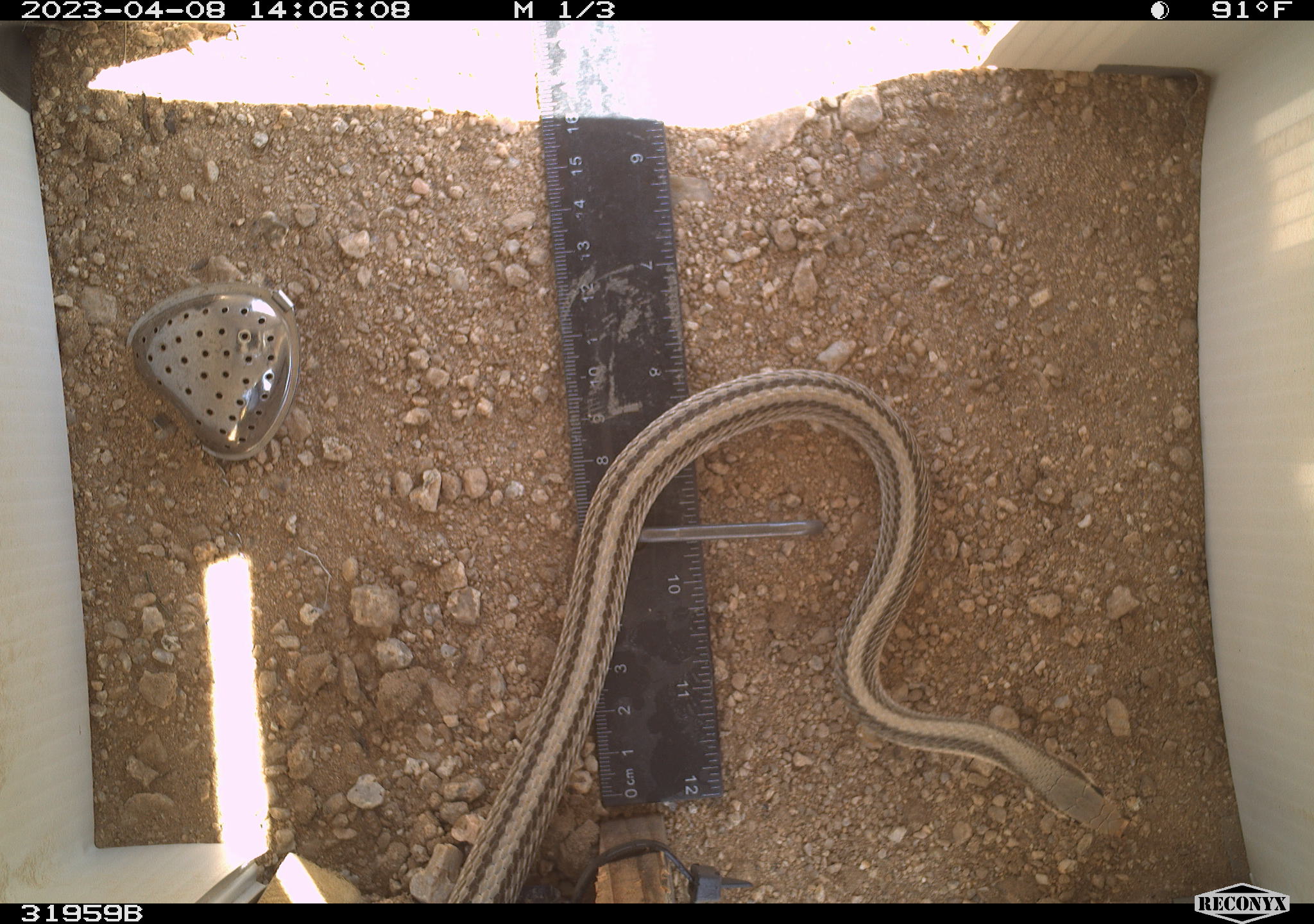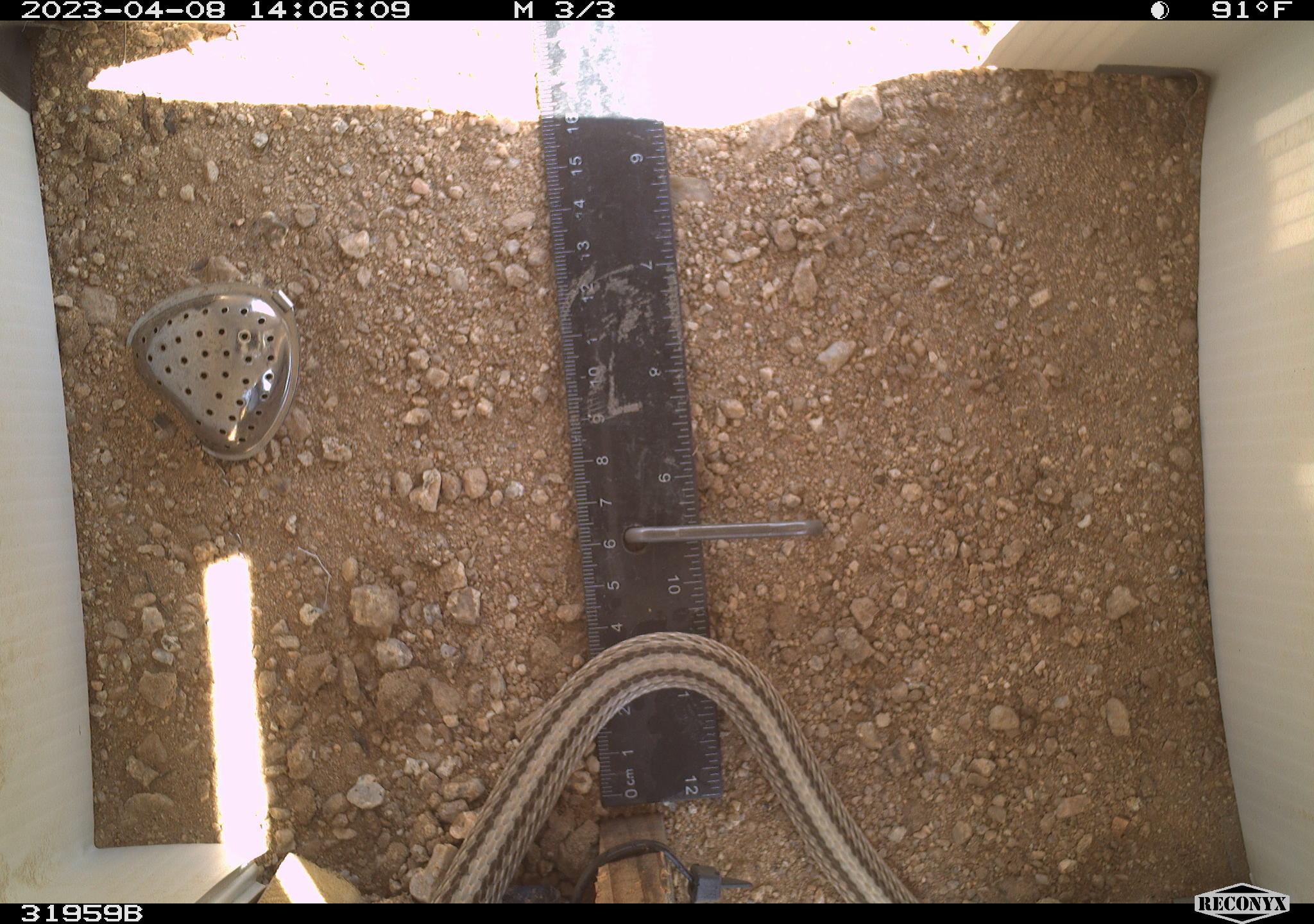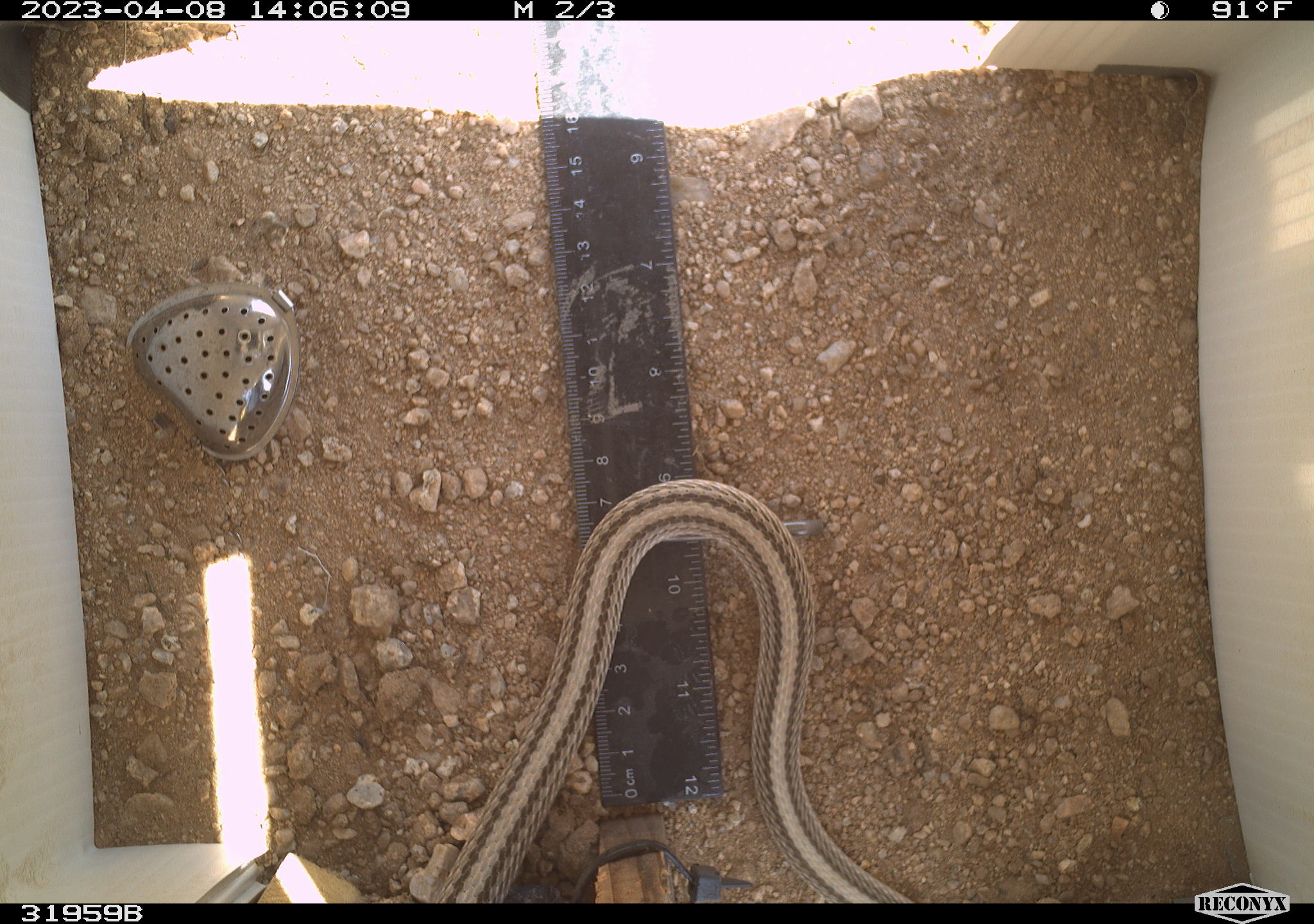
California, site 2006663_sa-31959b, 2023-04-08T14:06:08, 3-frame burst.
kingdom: Animalia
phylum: Chordata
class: Reptilia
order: Squamata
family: Colubridae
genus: Salvadora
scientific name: Salvadora hexalepis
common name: western patch-nosed snake